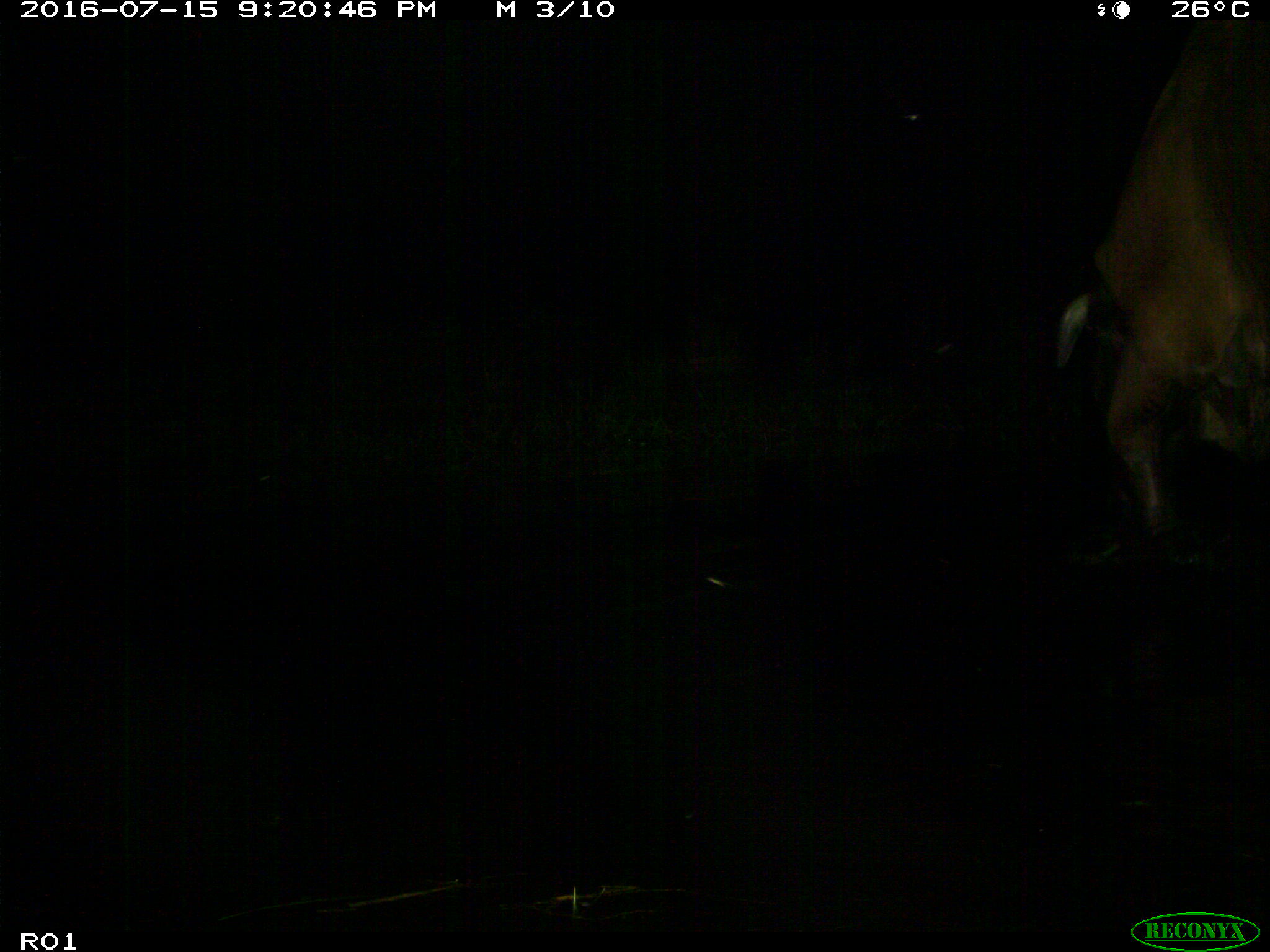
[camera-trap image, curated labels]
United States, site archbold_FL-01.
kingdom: Animalia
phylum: Chordata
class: Mammalia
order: Artiodactyla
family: Bovidae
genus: Bos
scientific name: Bos taurus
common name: domestic cow